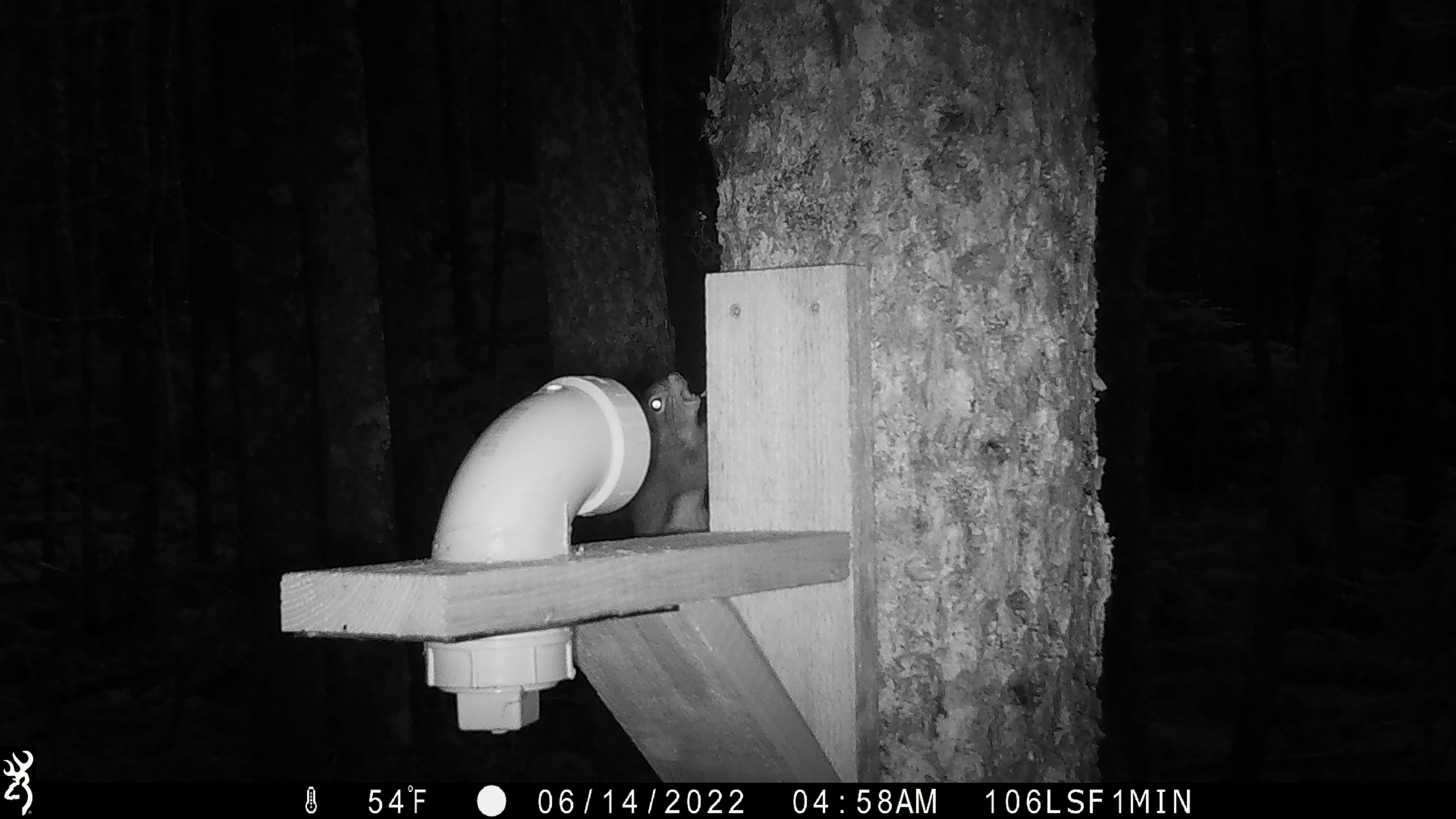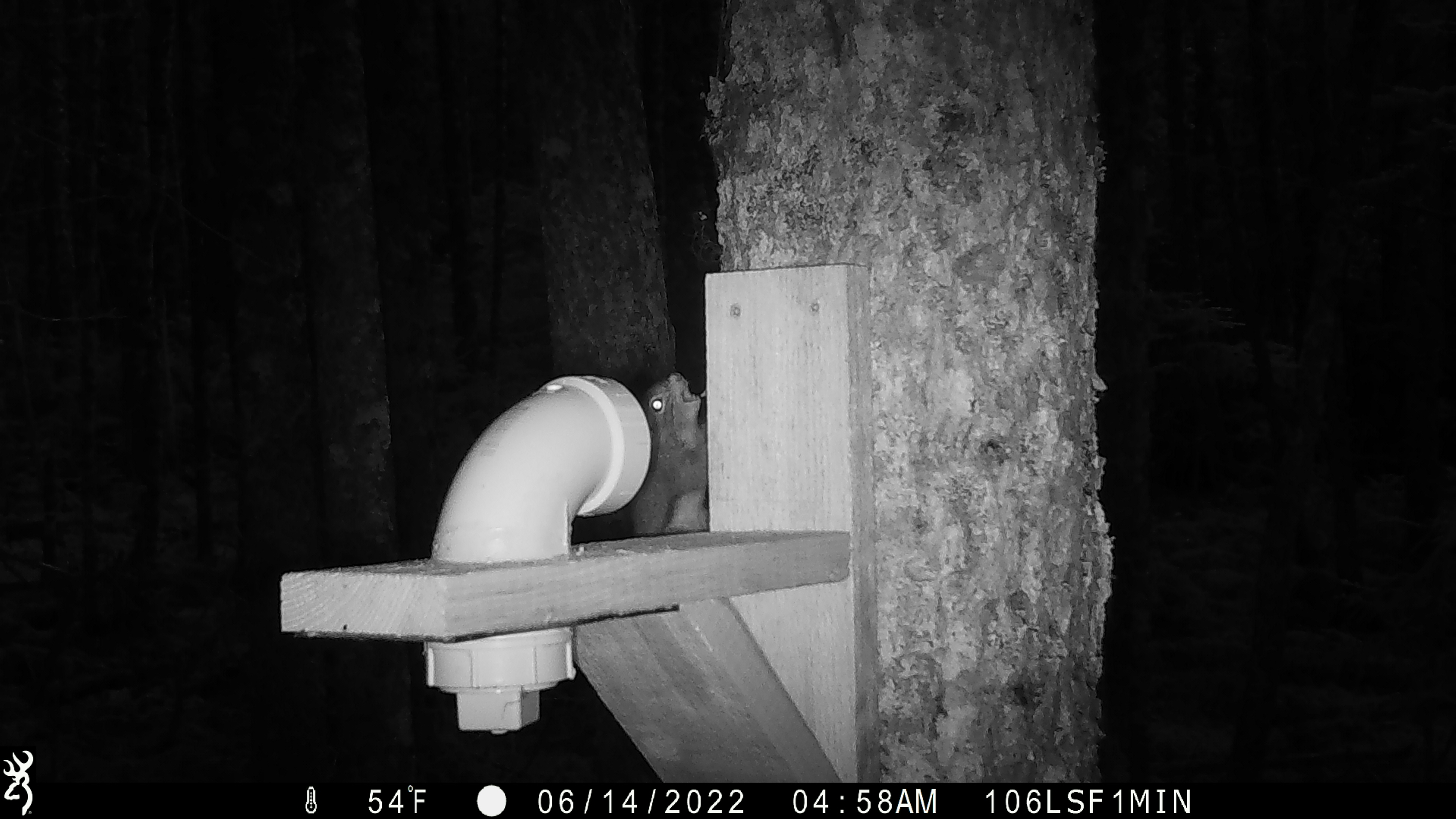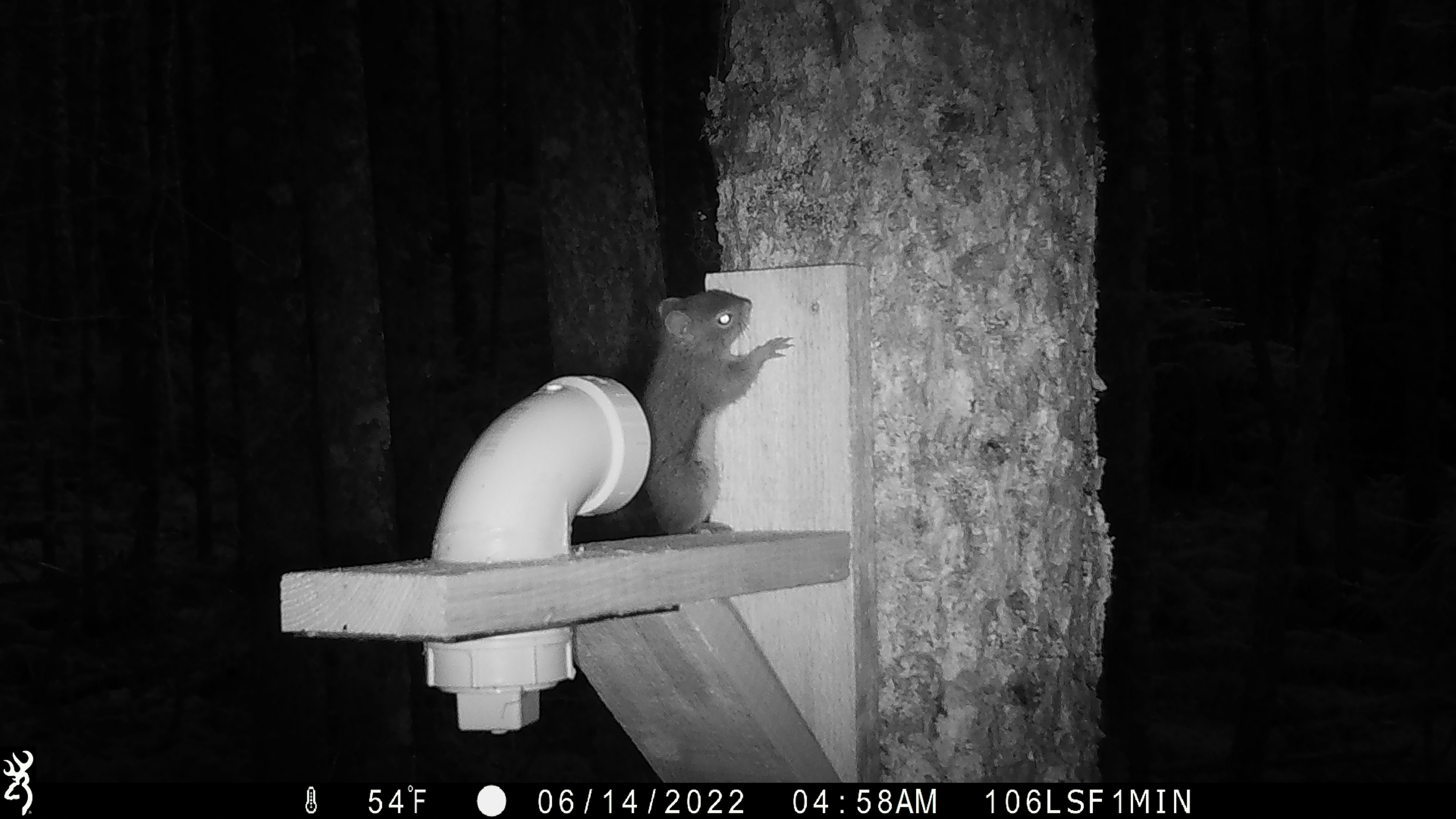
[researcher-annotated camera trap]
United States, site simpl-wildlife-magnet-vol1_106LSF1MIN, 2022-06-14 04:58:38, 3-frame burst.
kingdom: Animalia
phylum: Chordata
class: Mammalia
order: Rodentia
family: Sciuridae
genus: Tamiasciurus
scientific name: Tamiasciurus hudsonicus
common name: red squirrel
Red squirrel (Tamiasciurus hudsonicus).